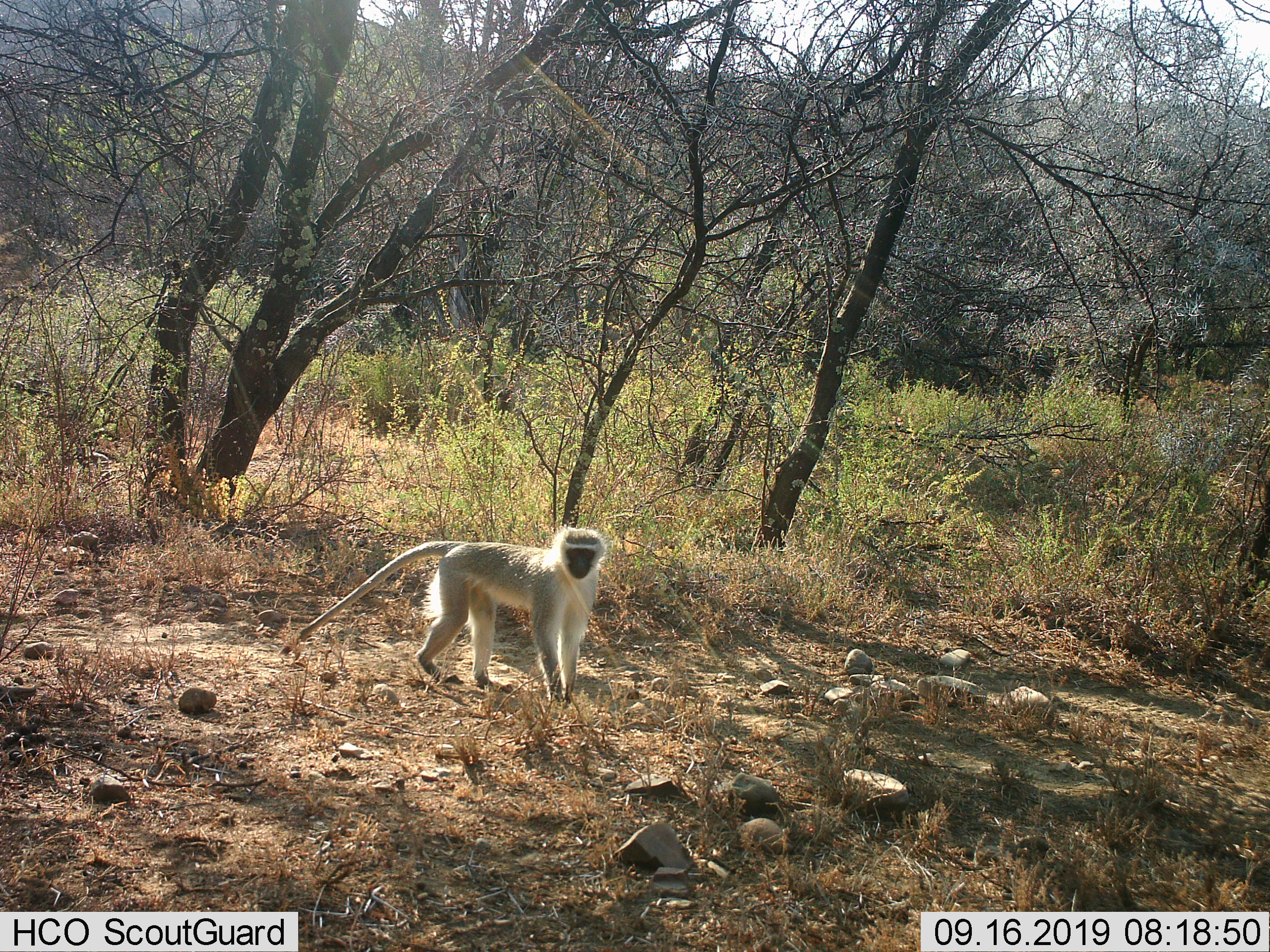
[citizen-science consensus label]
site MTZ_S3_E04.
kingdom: Animalia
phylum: Chordata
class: Mammalia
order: Primates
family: Cercopithecidae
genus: Chlorocebus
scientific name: Chlorocebus pygerythrus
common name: vervet monkey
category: monkeyvervet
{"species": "monkeyvervet (vervet monkey) (Chlorocebus pygerythrus)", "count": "1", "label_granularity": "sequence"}